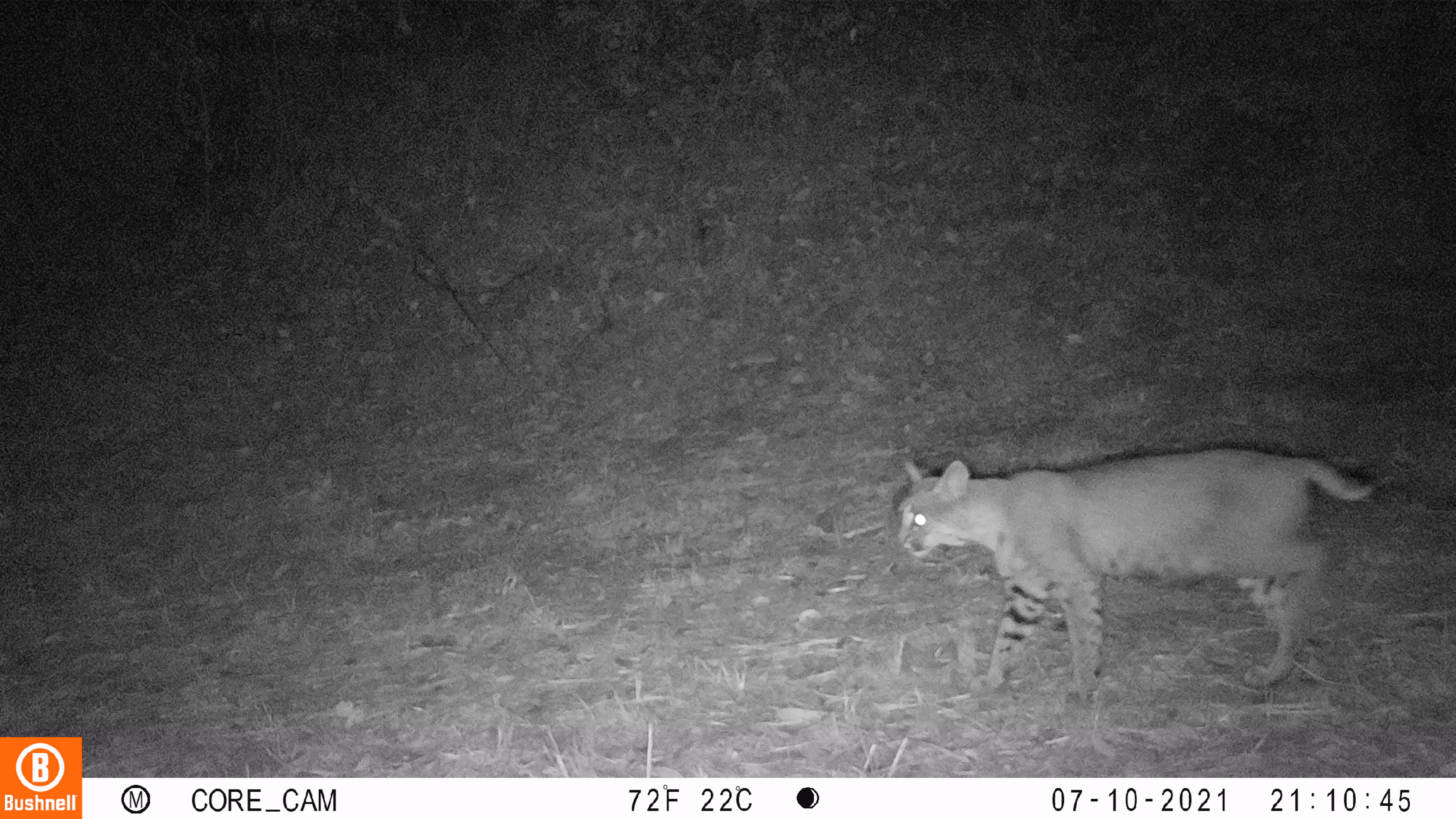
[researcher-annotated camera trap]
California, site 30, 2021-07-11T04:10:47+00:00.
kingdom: Animalia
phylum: Chordata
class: Mammalia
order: Carnivora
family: Felidae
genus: Lynx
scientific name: Lynx rufus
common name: bobcat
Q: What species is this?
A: Bobcat (Lynx rufus).